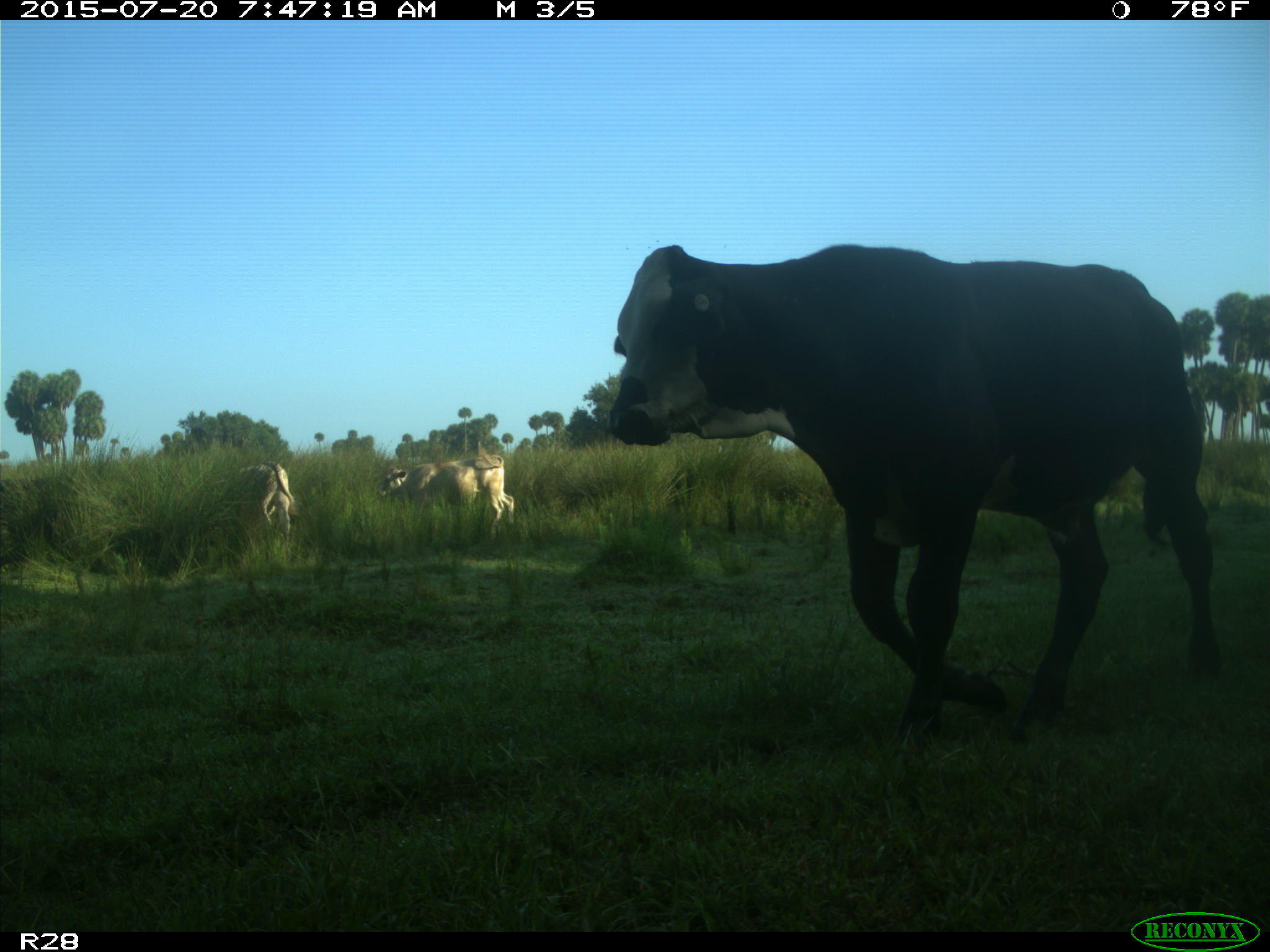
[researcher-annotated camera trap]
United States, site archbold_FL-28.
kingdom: Animalia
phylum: Chordata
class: Mammalia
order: Artiodactyla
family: Bovidae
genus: Bos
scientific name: Bos taurus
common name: domestic cow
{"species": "Bos taurus (domestic cow)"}